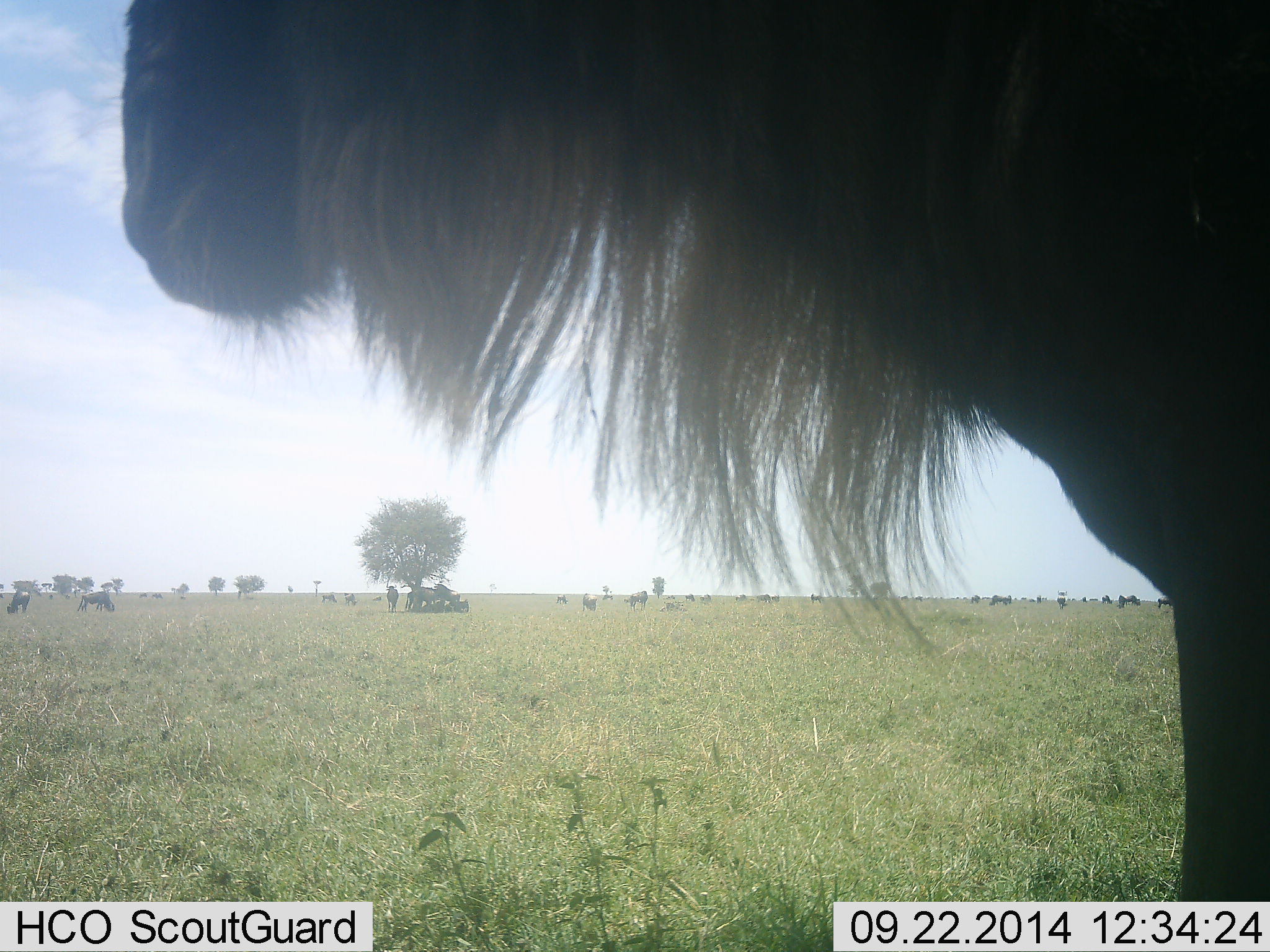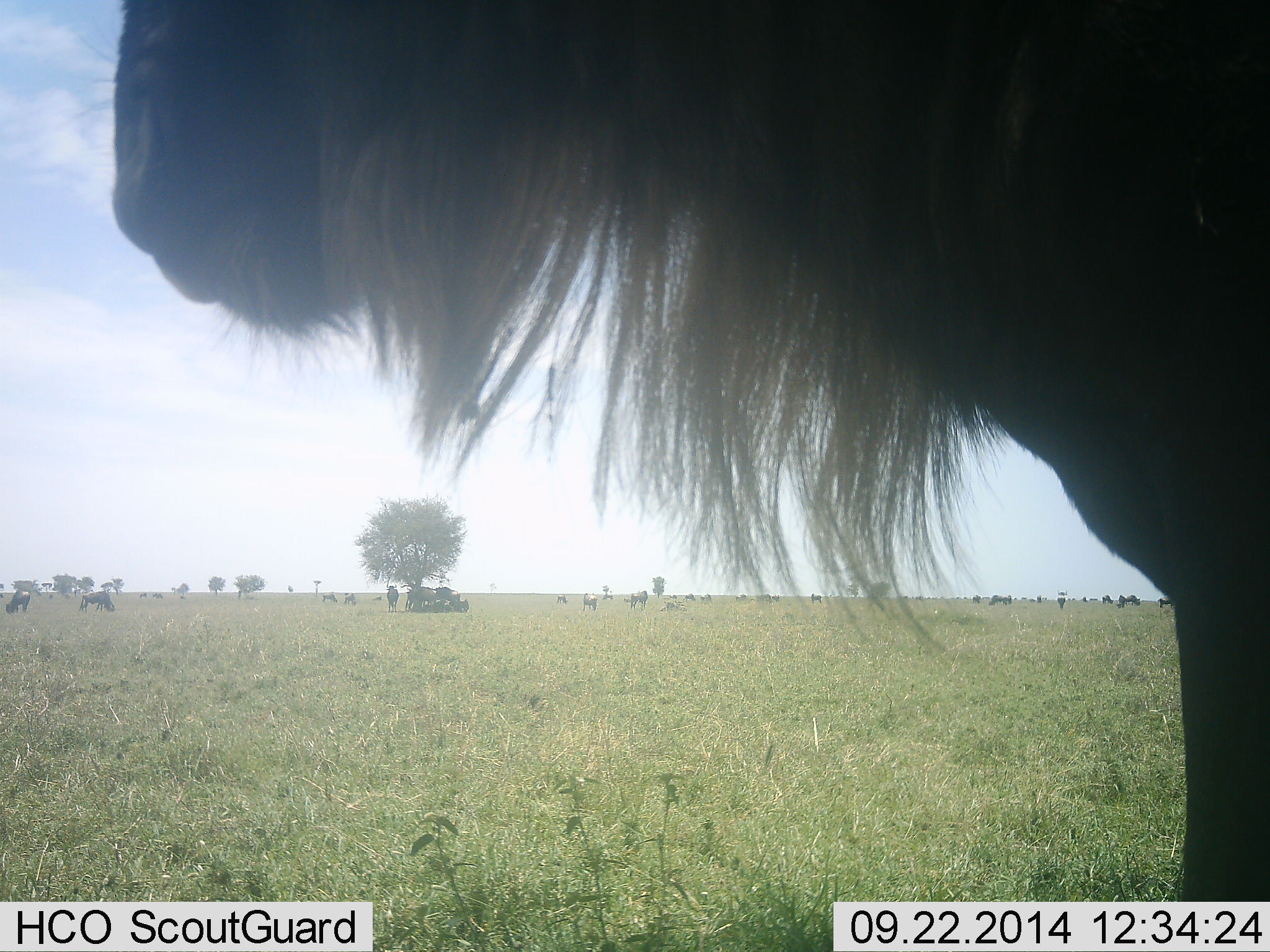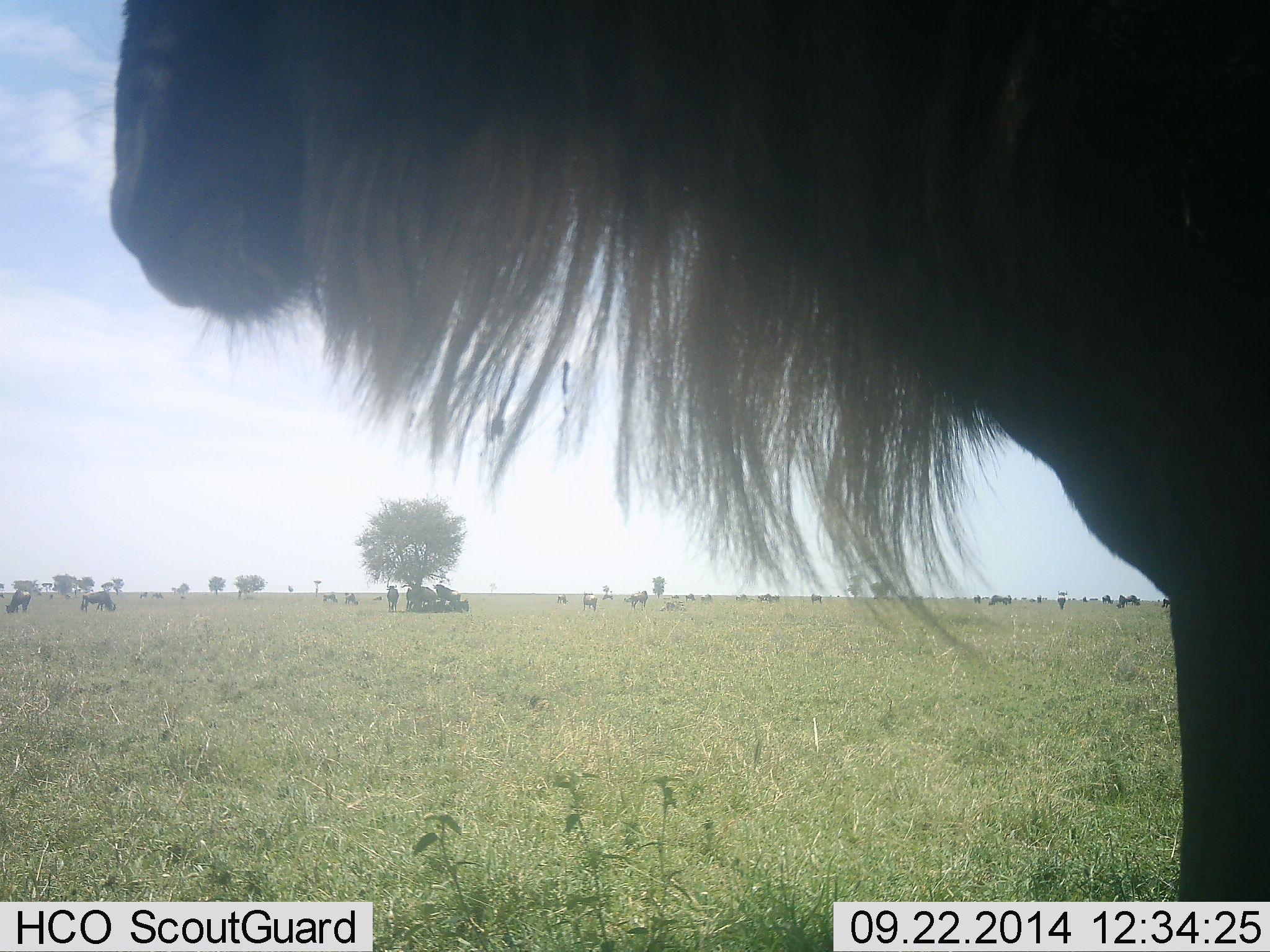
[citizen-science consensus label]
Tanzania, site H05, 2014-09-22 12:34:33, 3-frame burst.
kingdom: Animalia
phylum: Chordata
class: Mammalia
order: Artiodactyla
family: Bovidae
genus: Connochaetes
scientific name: Connochaetes taurinus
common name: blue wildebeest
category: wildebeest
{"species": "wildebeest (blue wildebeest) (Connochaetes taurinus)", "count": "11-50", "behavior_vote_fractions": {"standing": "90%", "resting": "30%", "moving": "20%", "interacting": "10%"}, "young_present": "0%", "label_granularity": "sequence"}